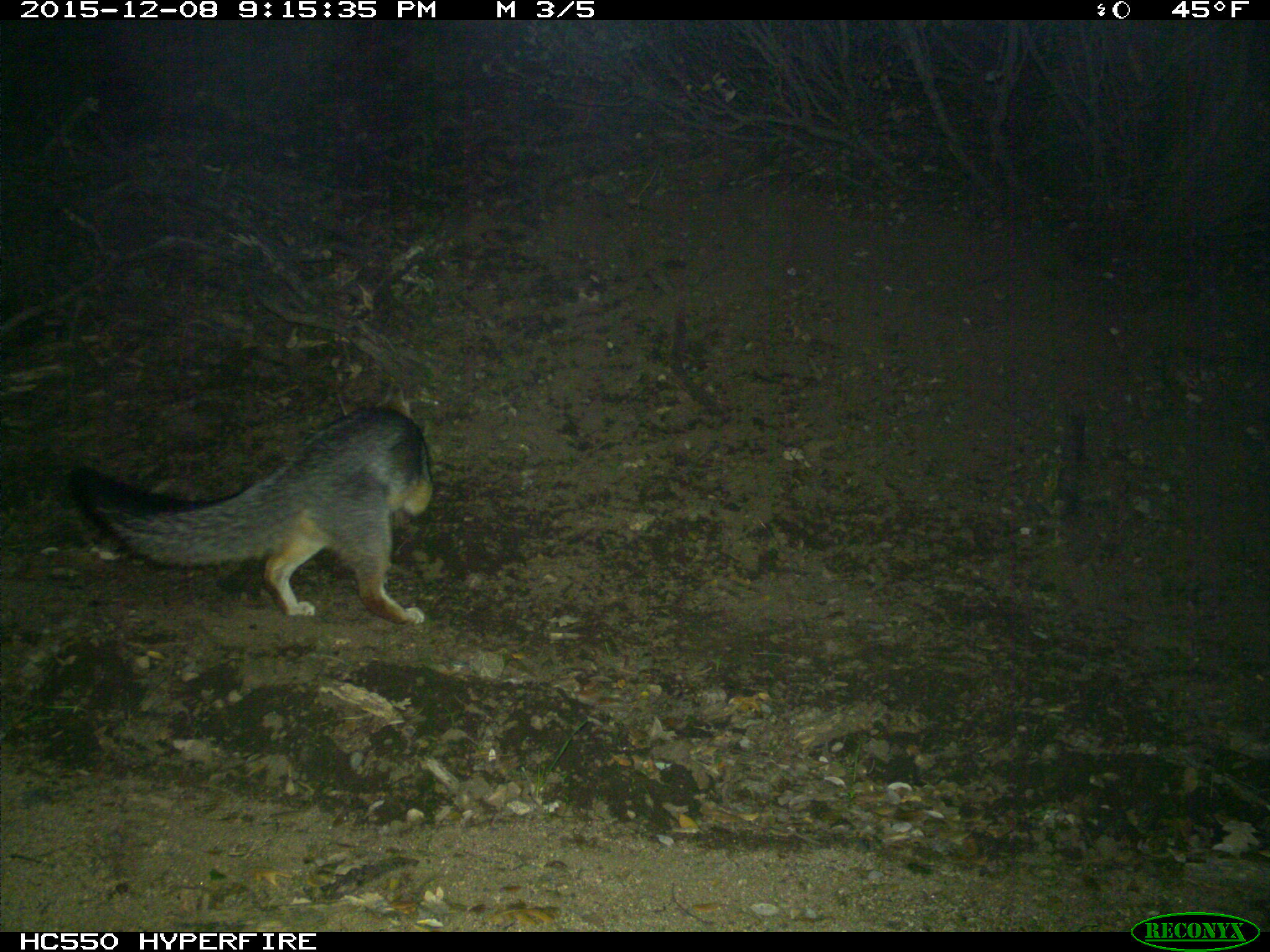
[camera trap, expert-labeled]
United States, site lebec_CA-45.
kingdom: Animalia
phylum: Chordata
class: Mammalia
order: Carnivora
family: Canidae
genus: Urocyon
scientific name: Urocyon cinereoargenteus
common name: gray fox